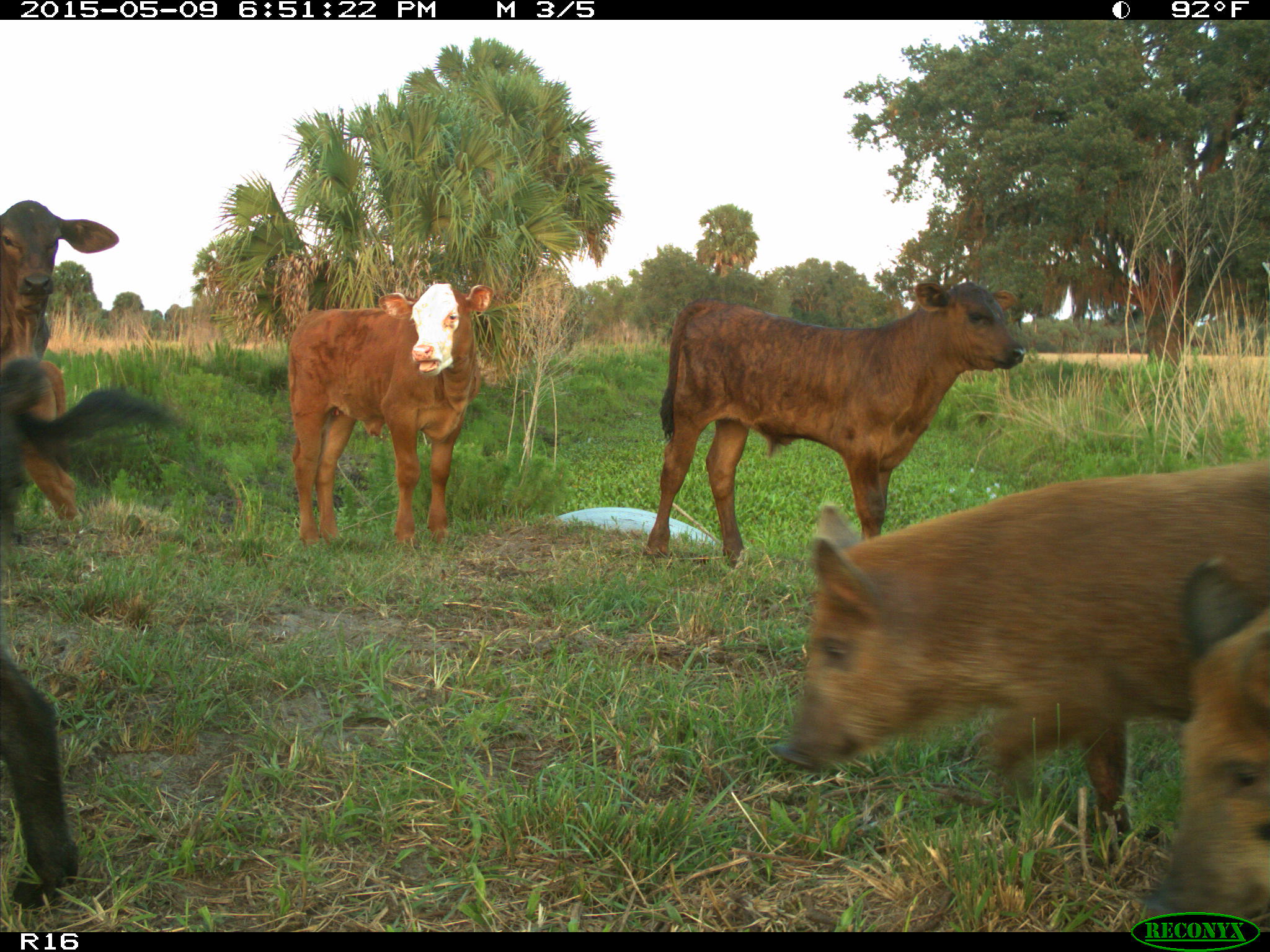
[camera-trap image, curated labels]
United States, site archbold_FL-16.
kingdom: Animalia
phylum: Chordata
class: Mammalia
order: Artiodactyla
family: Suidae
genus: Sus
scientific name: Sus scrofa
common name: wild boar